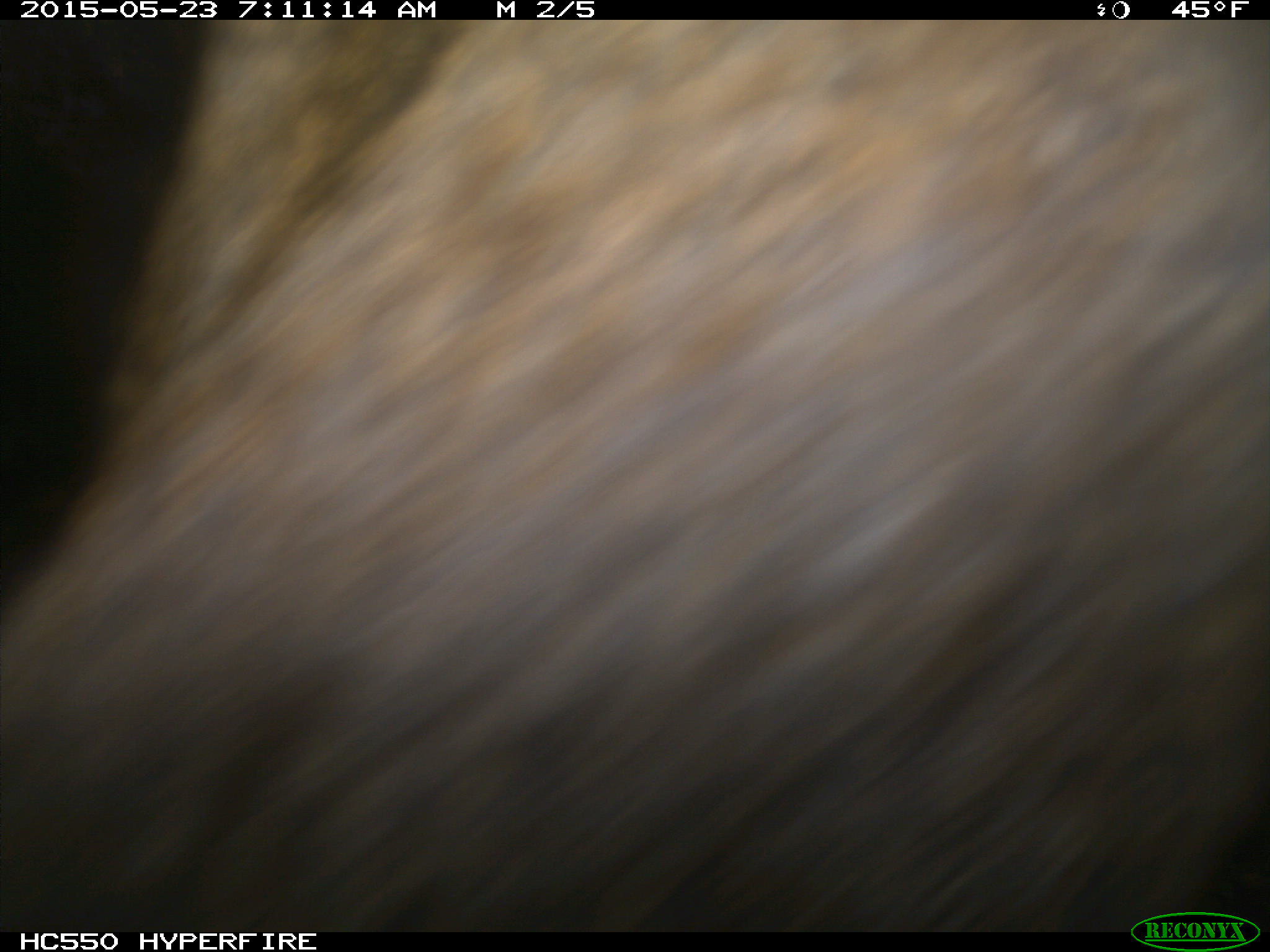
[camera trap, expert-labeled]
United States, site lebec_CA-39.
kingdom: Animalia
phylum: Chordata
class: Mammalia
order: Artiodactyla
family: Cervidae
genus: Cervus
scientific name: Cervus canadensis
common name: elk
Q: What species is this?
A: Cervus canadensis (elk).